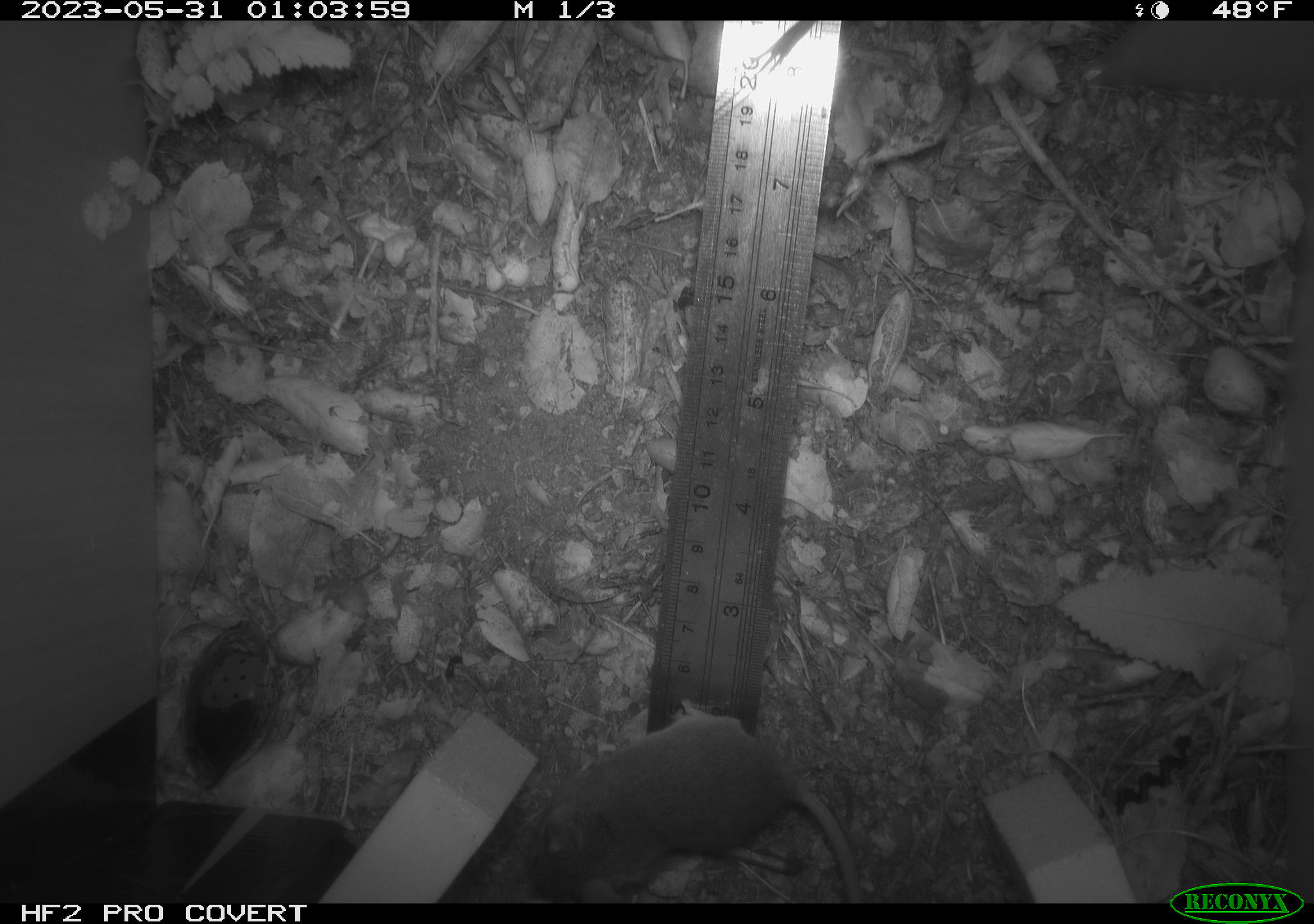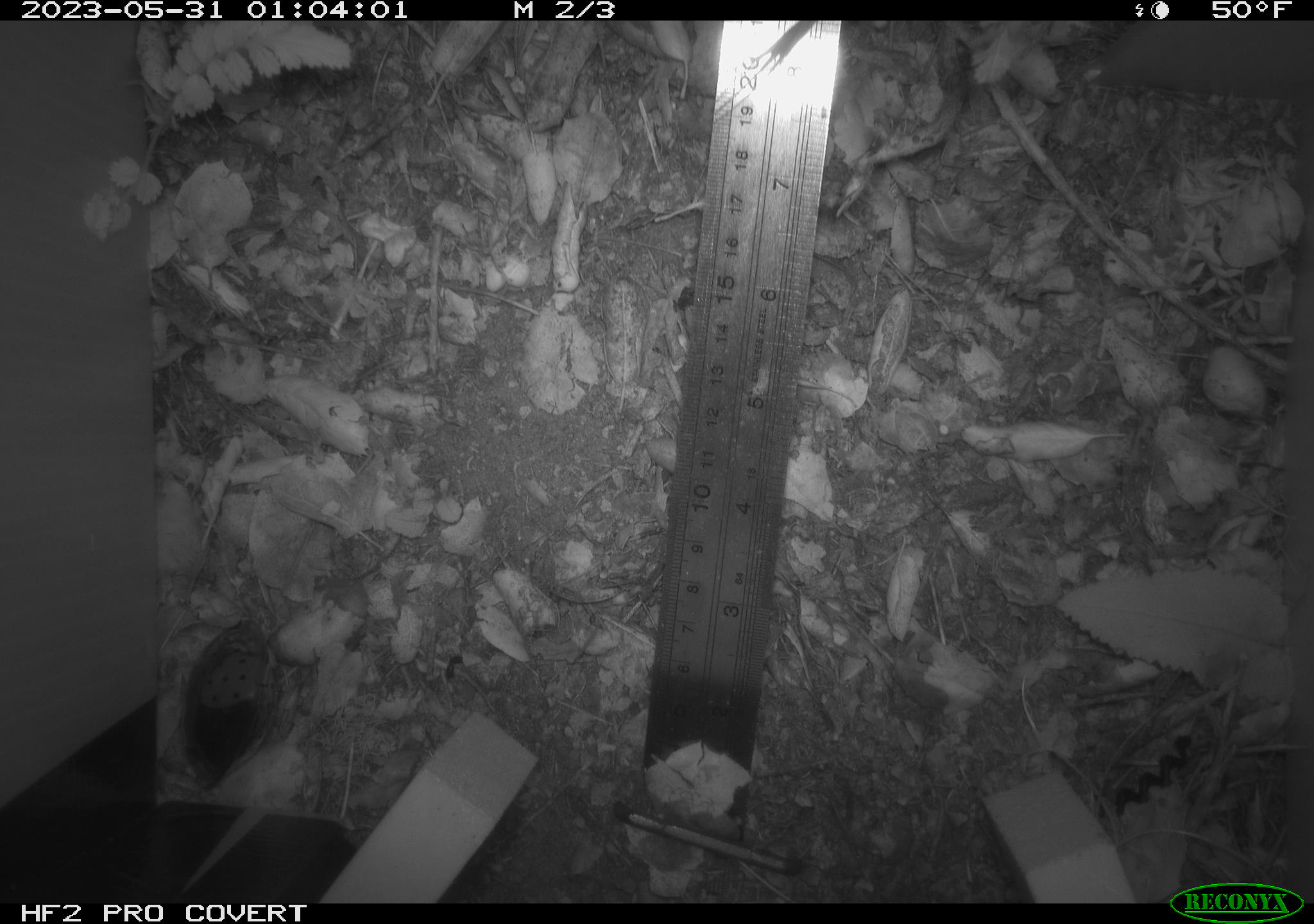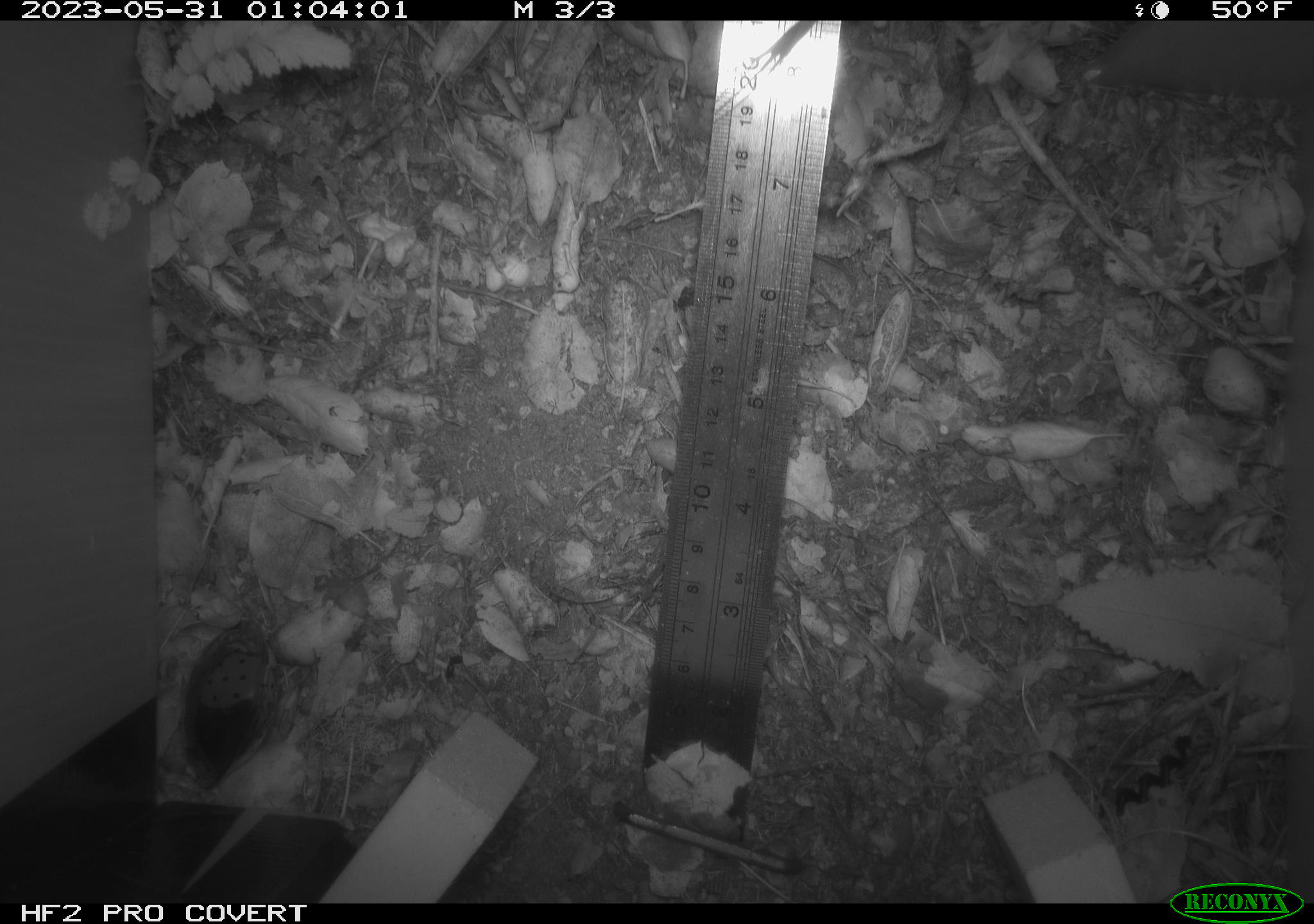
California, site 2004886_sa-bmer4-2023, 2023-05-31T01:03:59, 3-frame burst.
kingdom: Animalia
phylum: Chordata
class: Mammalia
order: Rodentia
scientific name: Rodentia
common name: mouse species